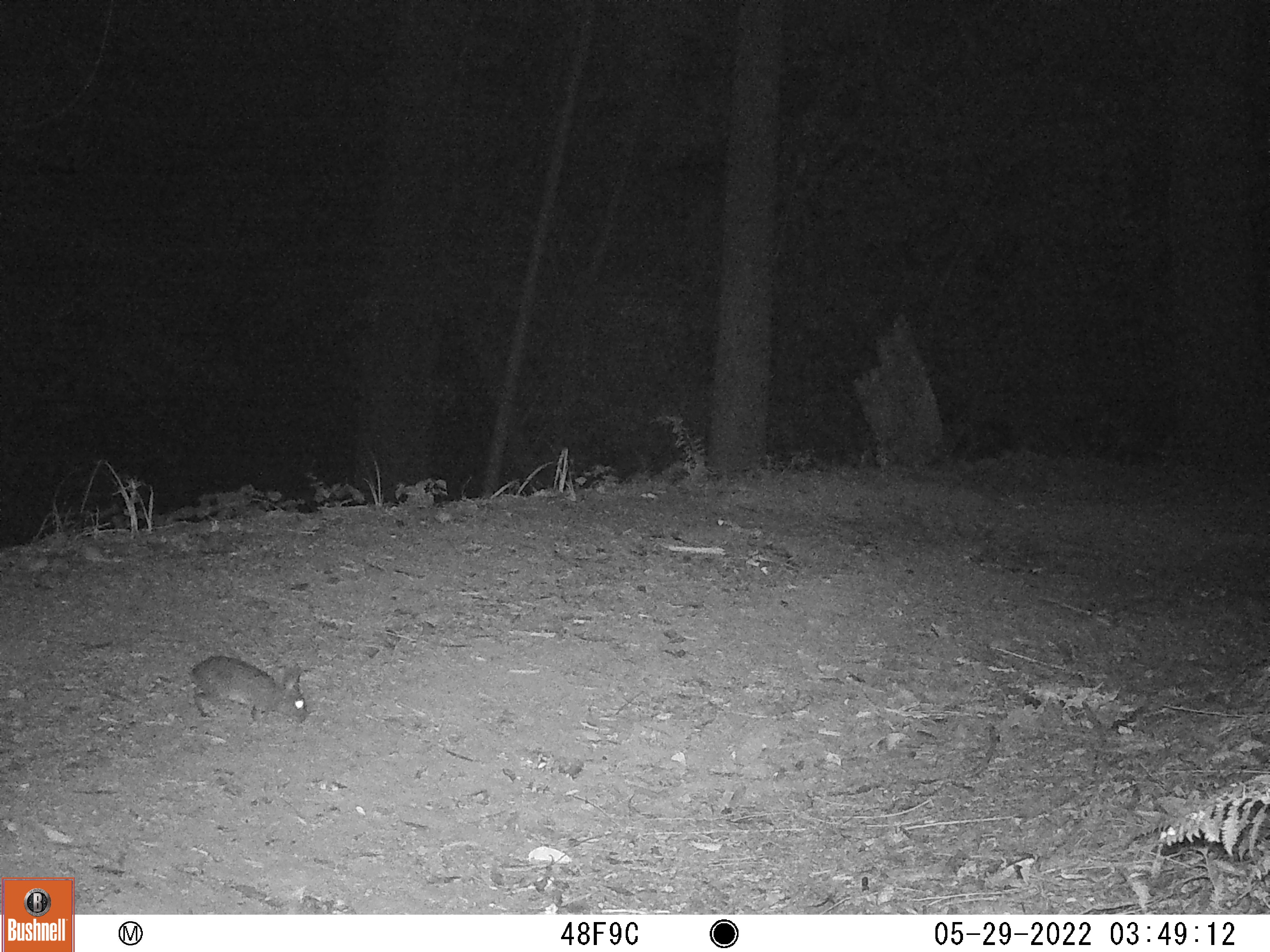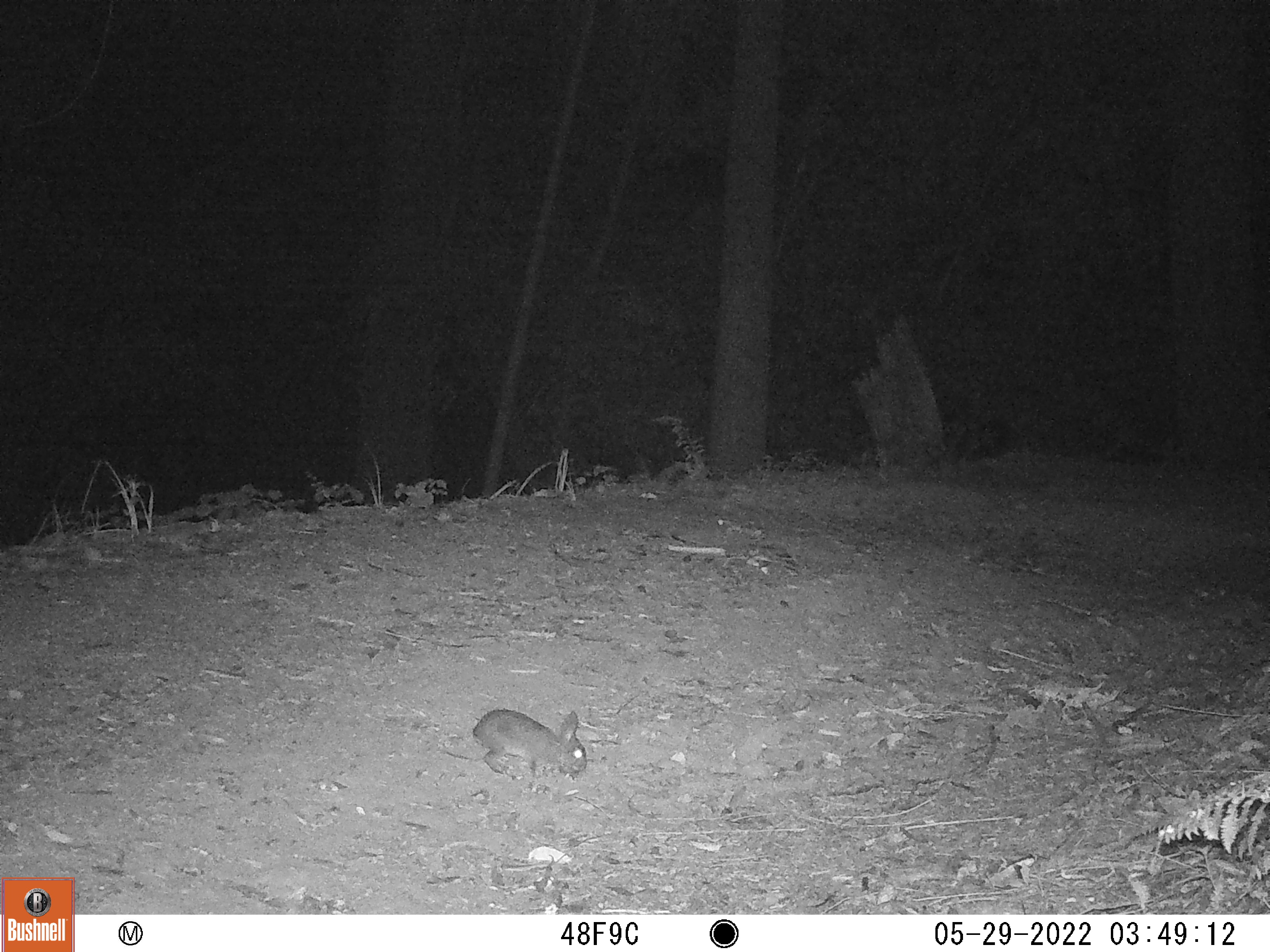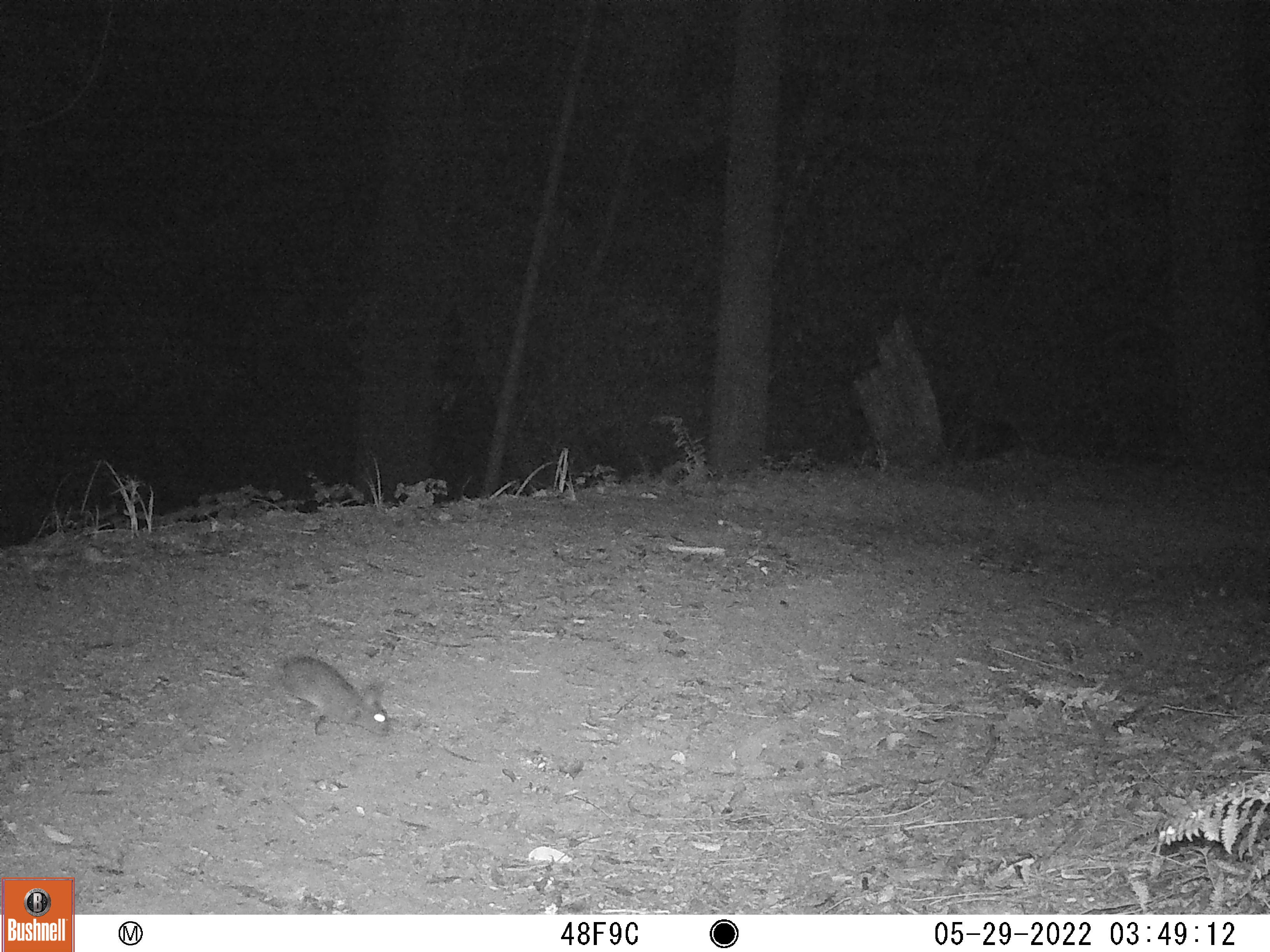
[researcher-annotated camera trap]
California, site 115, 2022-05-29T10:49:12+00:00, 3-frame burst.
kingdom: Animalia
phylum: Chordata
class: Mammalia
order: Lagomorpha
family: Leporidae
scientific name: Leporidae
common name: rabbit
Rabbit (Leporidae).